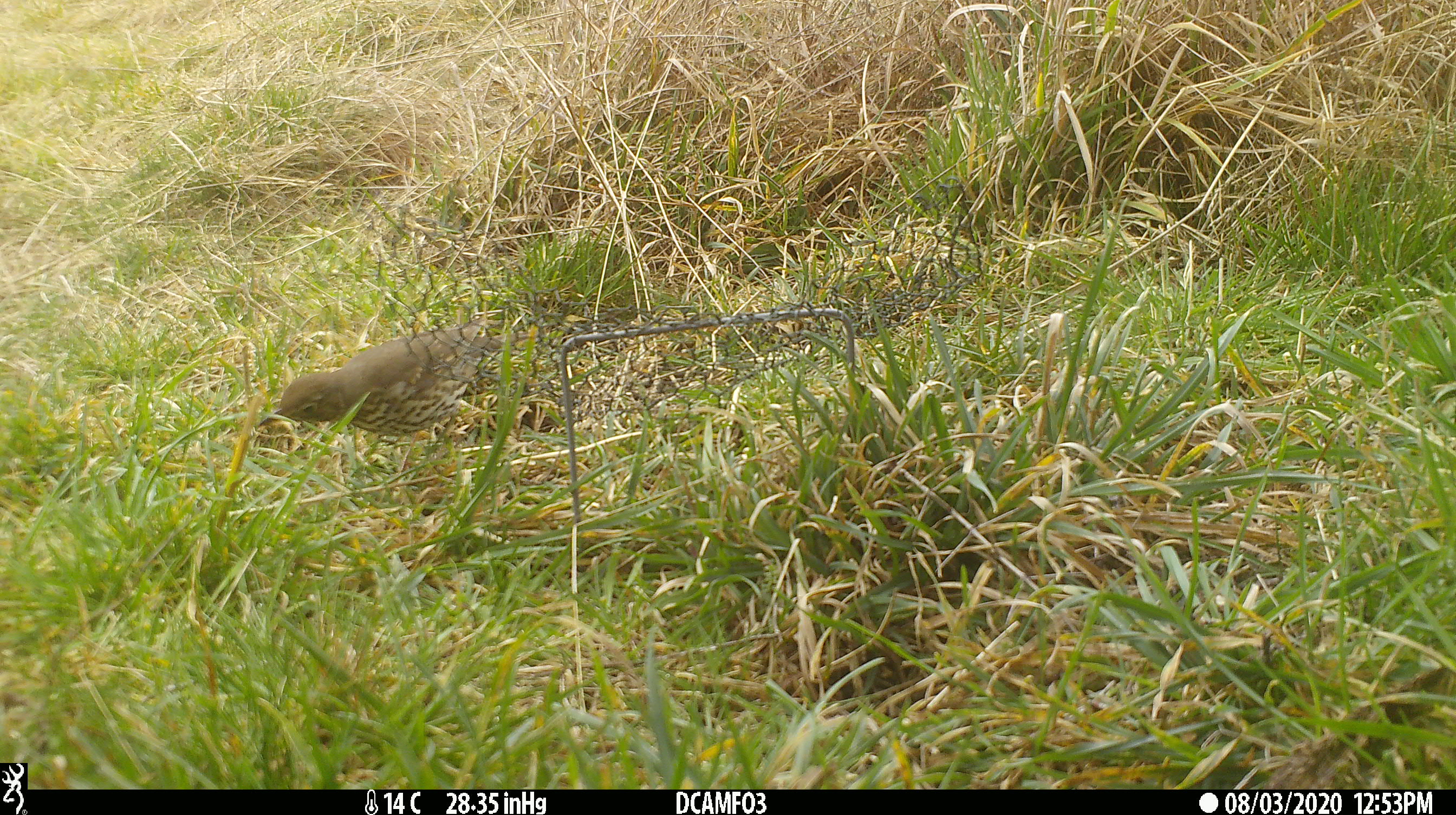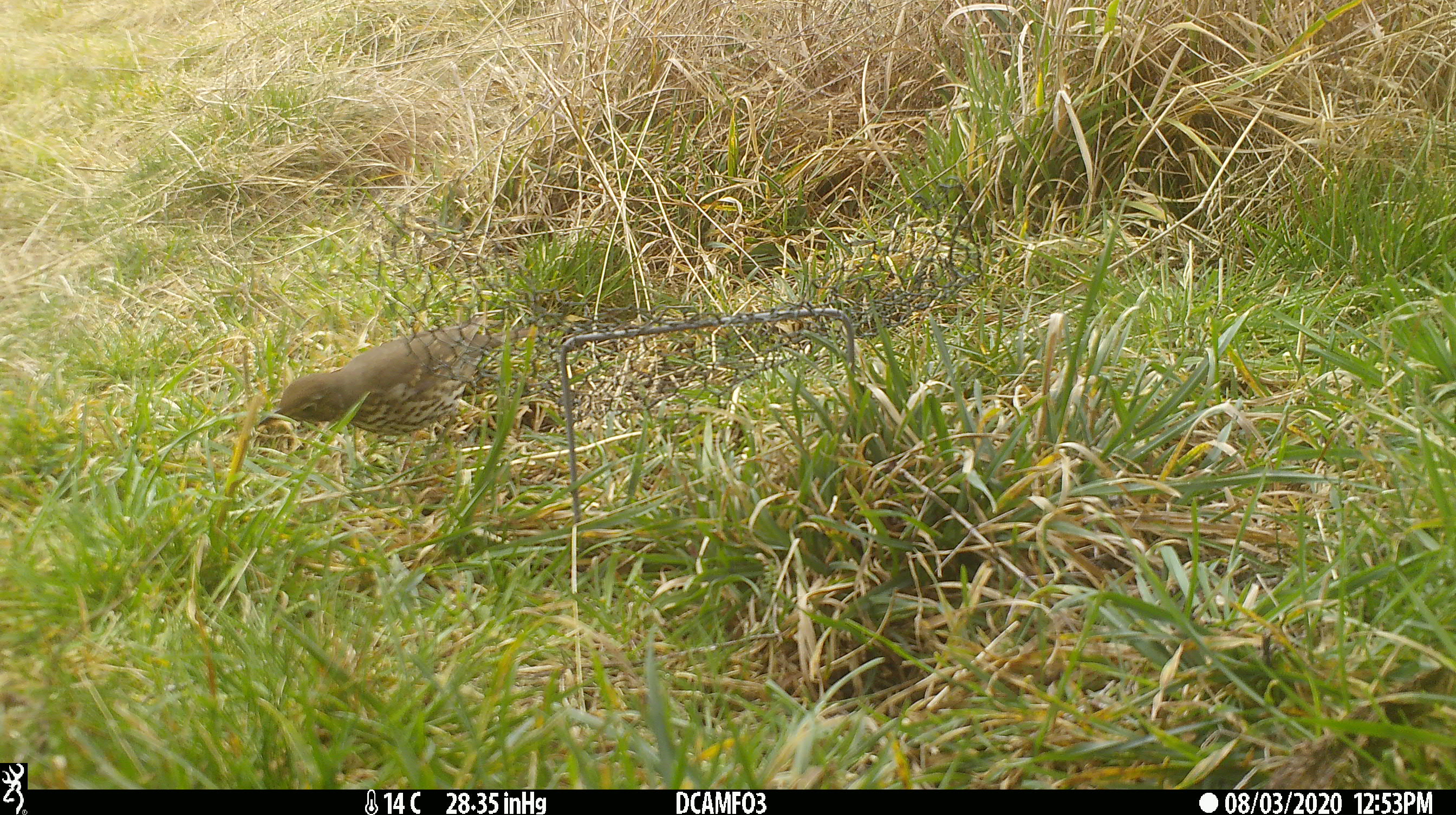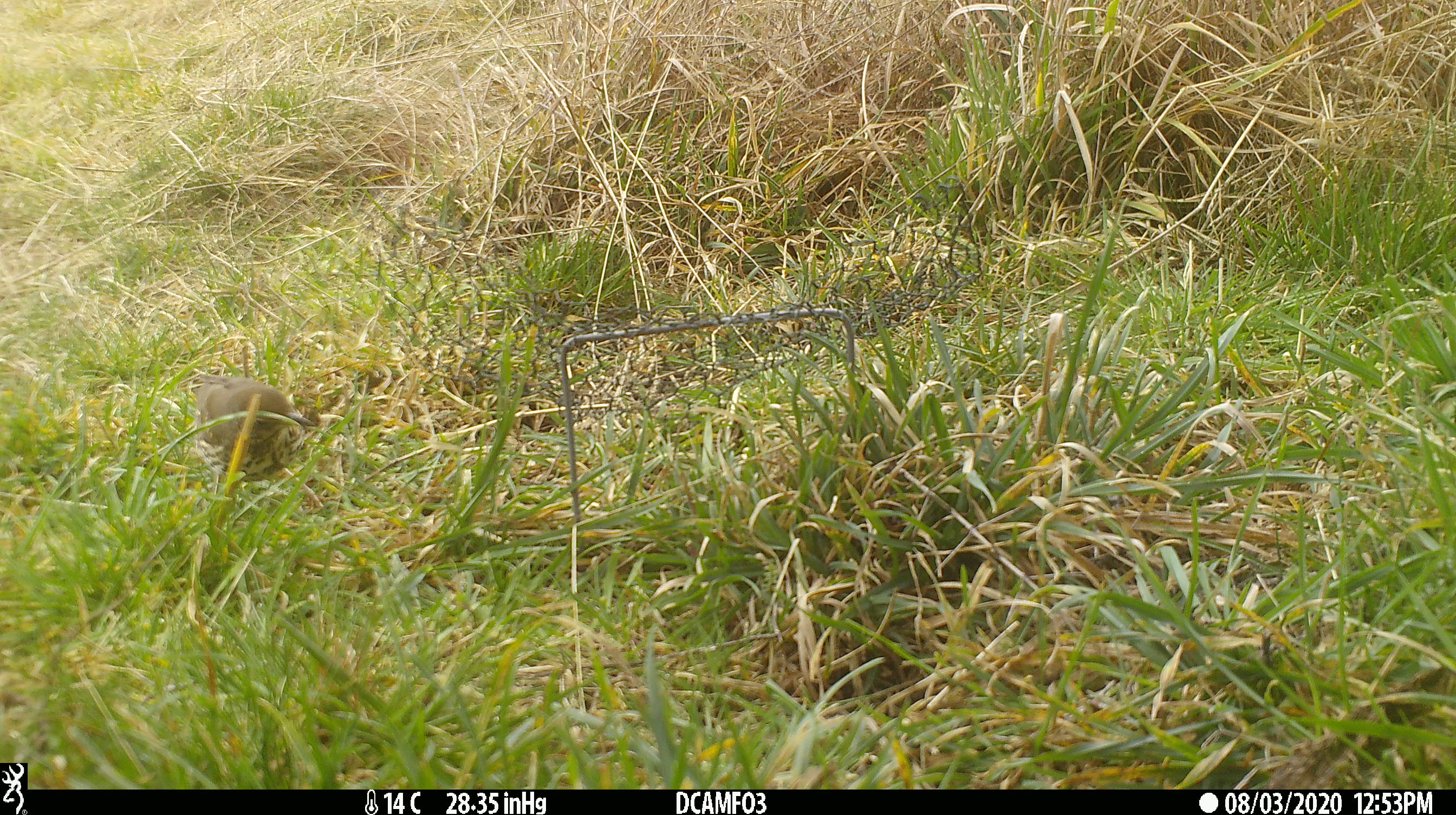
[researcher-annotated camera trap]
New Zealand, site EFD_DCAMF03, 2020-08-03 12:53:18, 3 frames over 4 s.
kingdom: Animalia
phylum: Chordata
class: Aves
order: Passeriformes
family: Turdidae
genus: Turdus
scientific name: Turdus philomelos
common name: song thrush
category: thrush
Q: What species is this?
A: Thrush (song thrush) (Turdus philomelos).